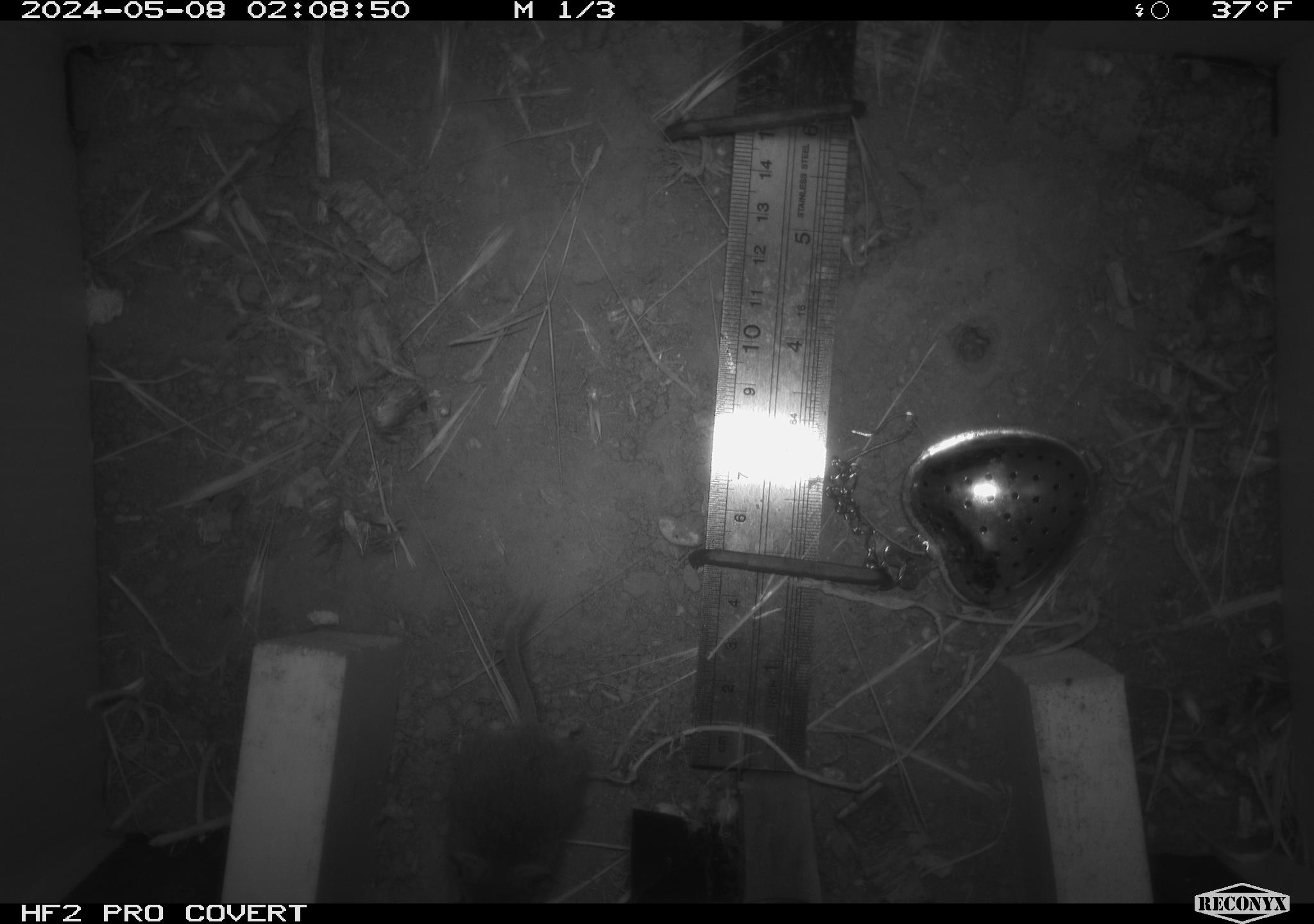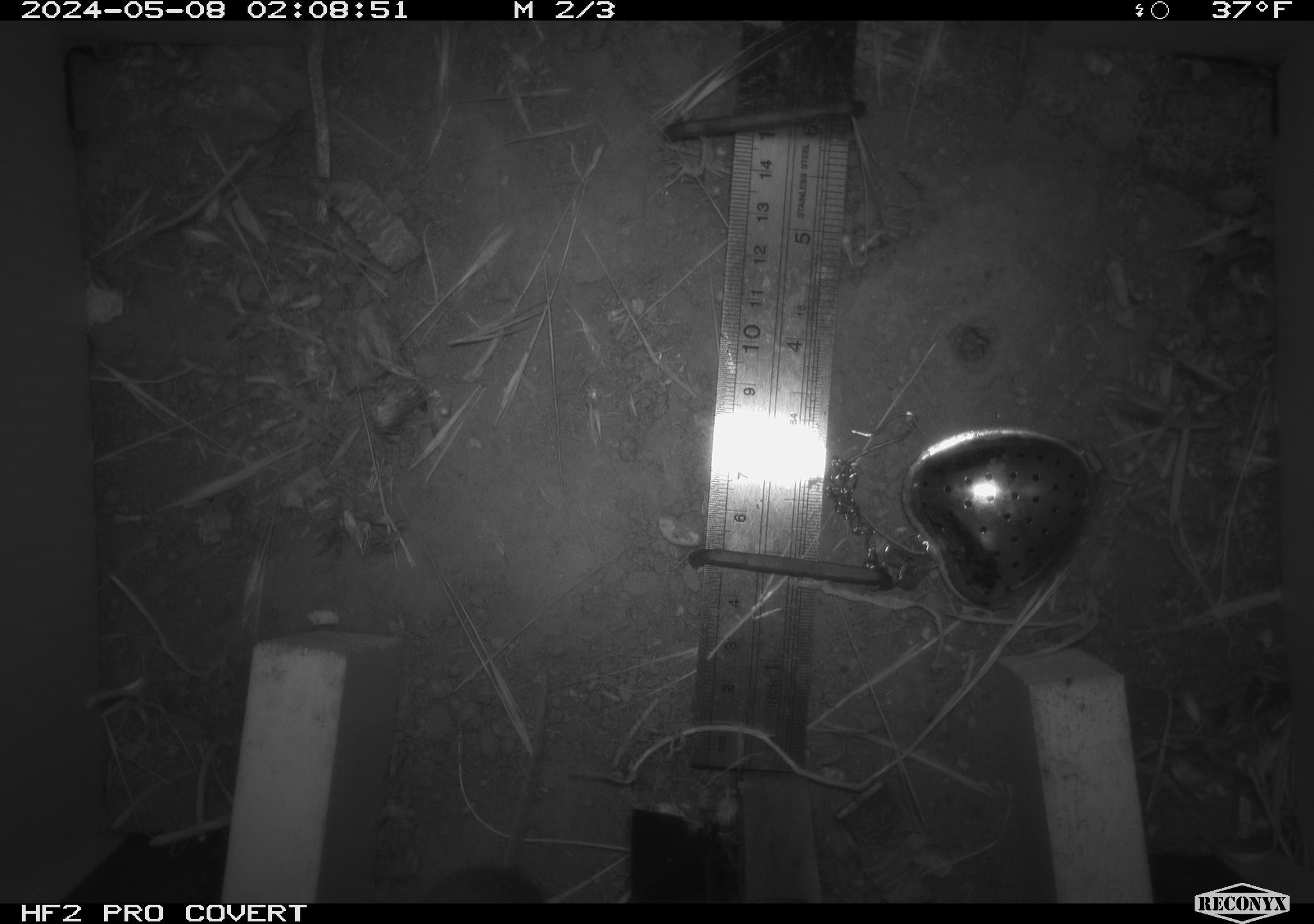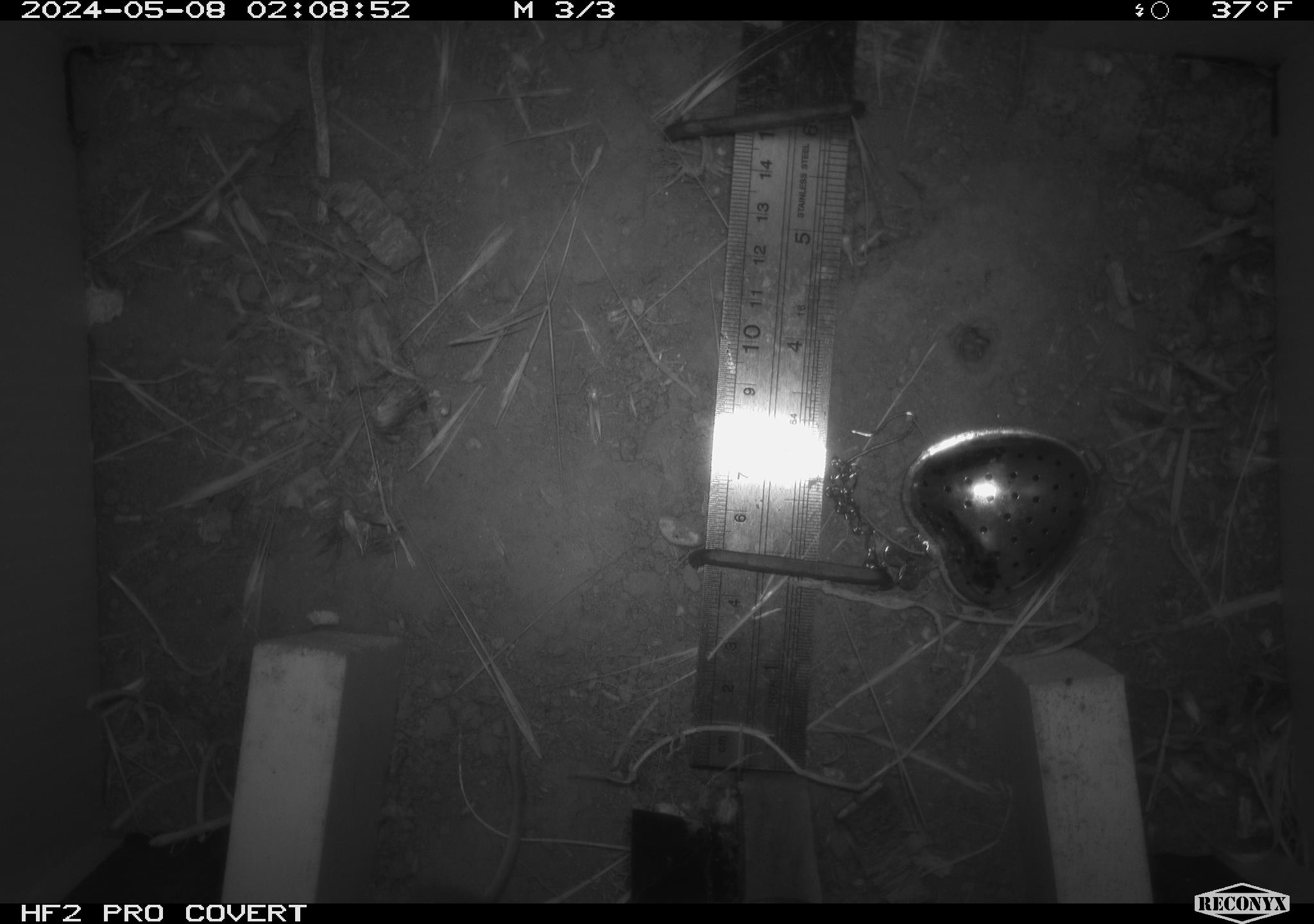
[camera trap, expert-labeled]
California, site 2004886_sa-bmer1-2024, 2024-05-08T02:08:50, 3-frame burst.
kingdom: Animalia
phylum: Chordata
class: Mammalia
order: Rodentia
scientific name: Rodentia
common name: mouse species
Mouse species (Rodentia).